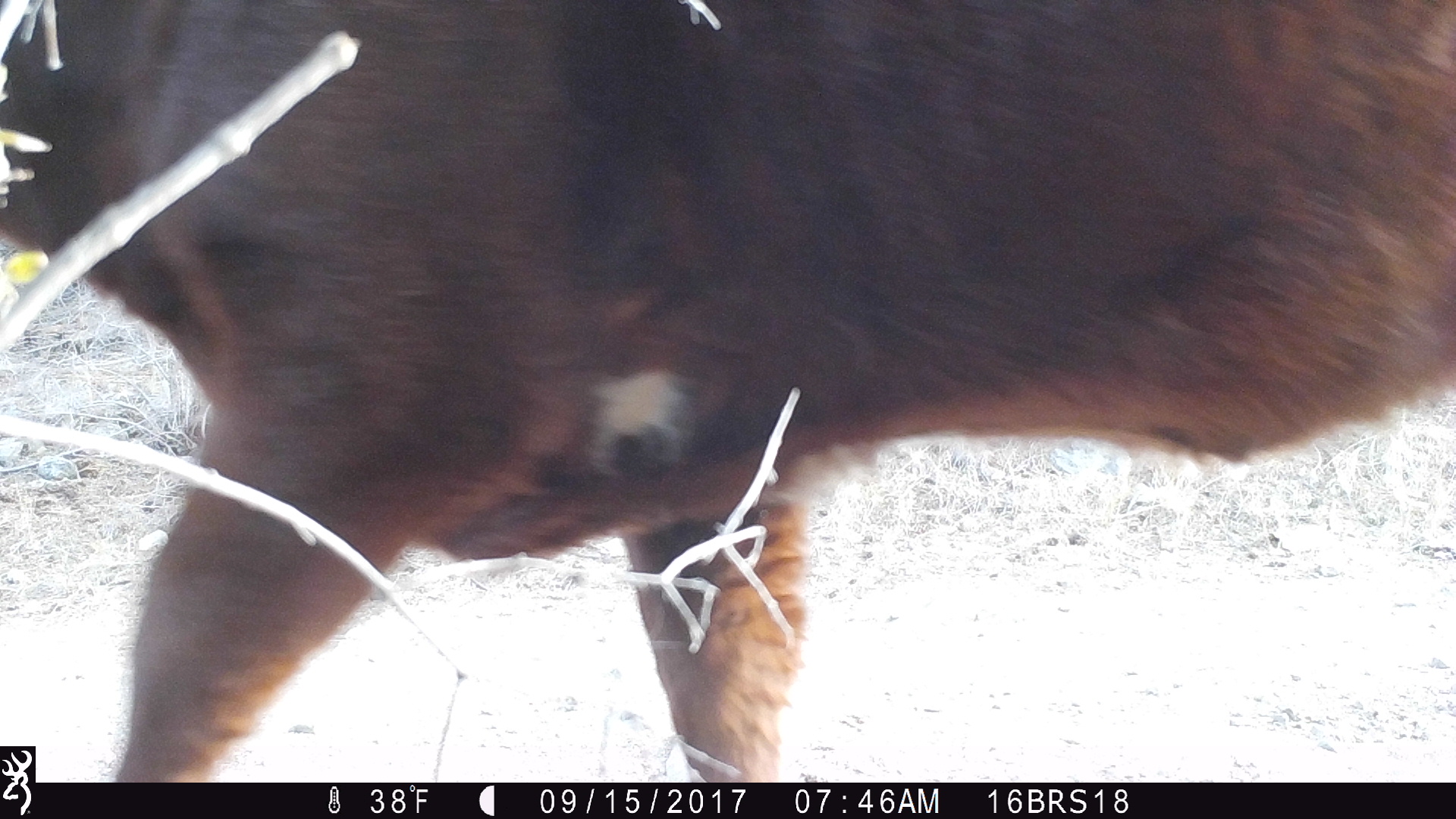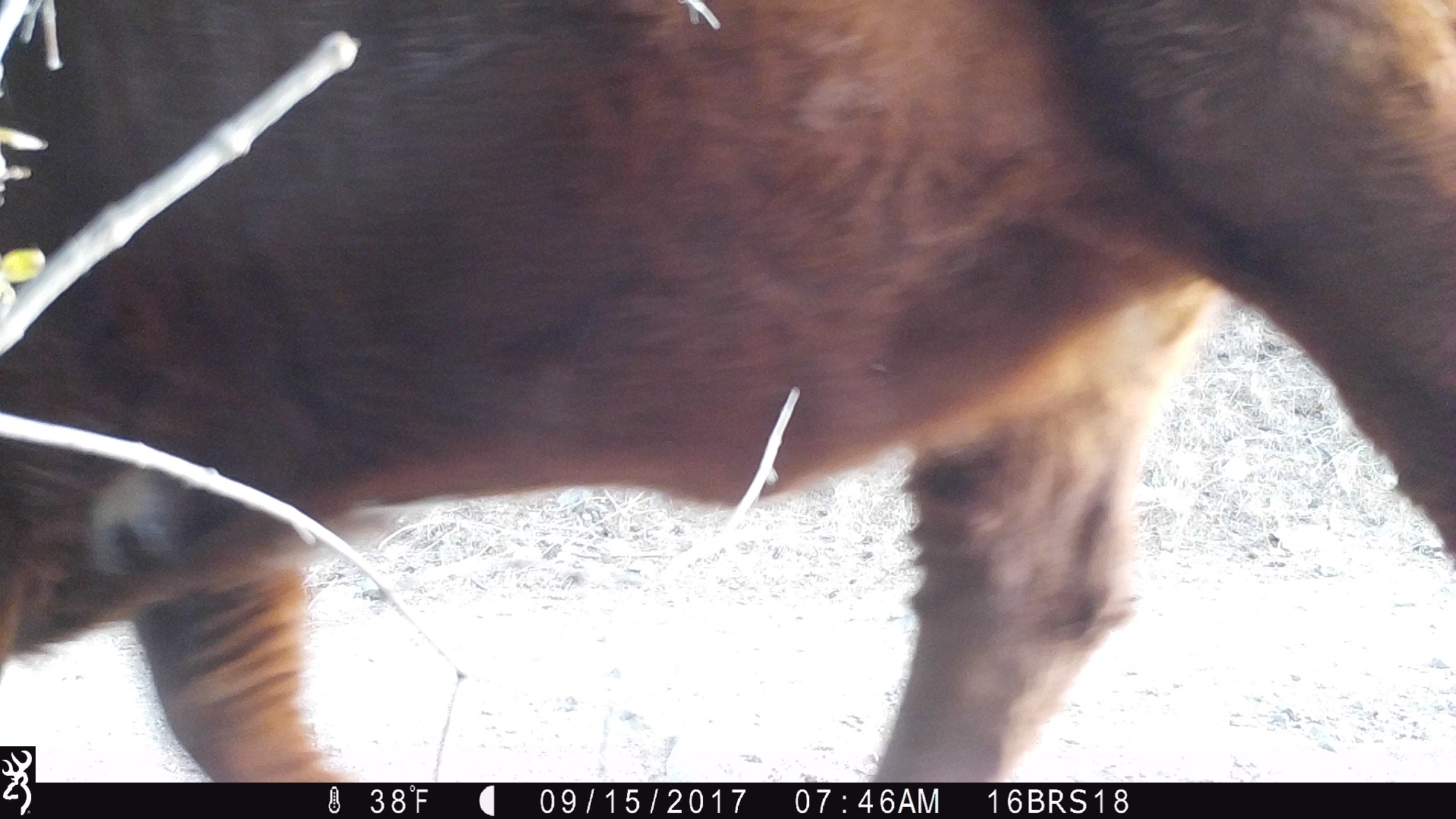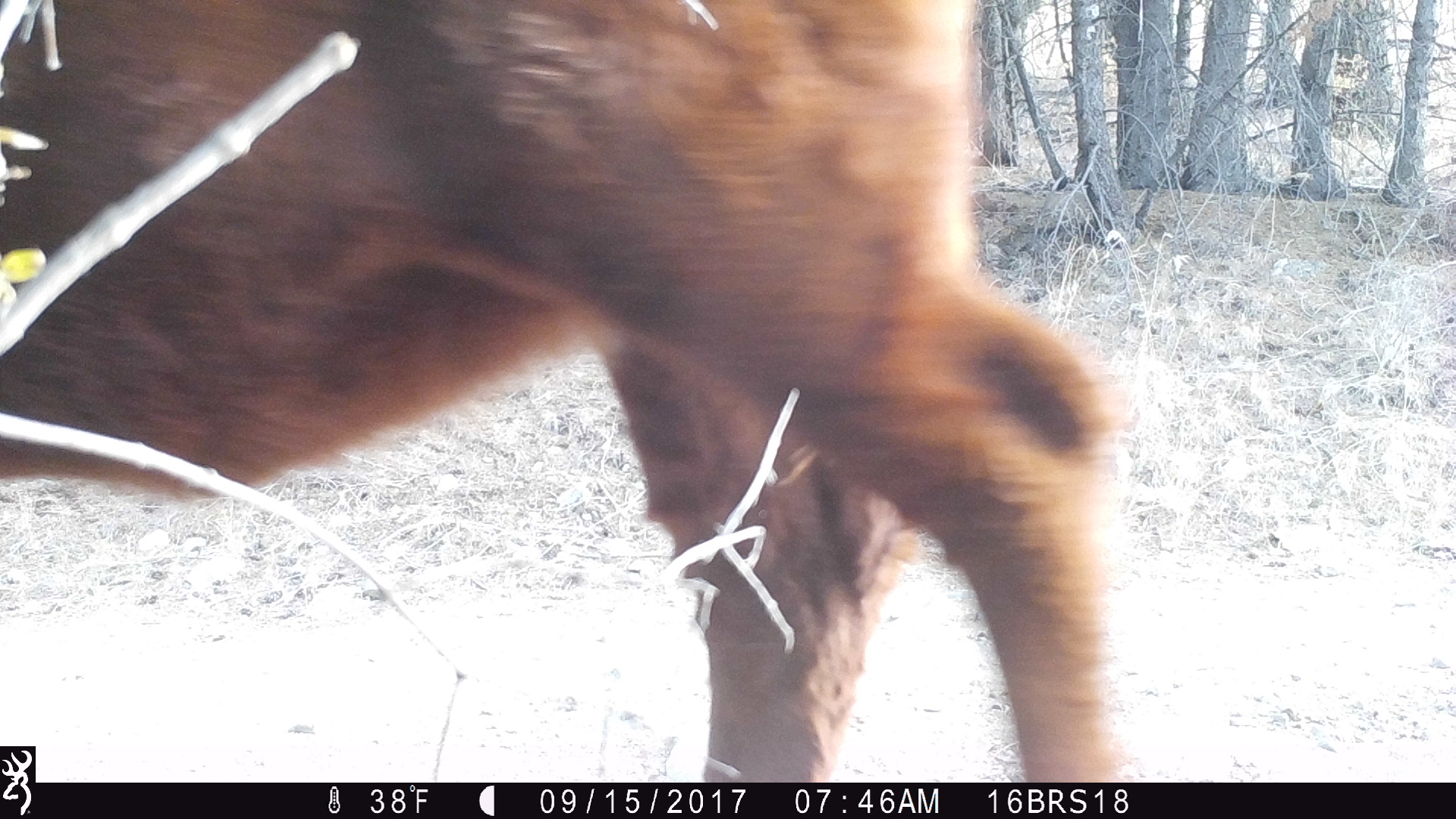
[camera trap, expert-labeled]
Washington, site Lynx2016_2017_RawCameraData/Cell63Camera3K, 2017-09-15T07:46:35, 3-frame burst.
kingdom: Animalia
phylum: Chordata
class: Mammalia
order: Artiodactyla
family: Bovidae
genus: Bos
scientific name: Bos taurus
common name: domestic cattle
Domestic cattle (Bos taurus). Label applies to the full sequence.